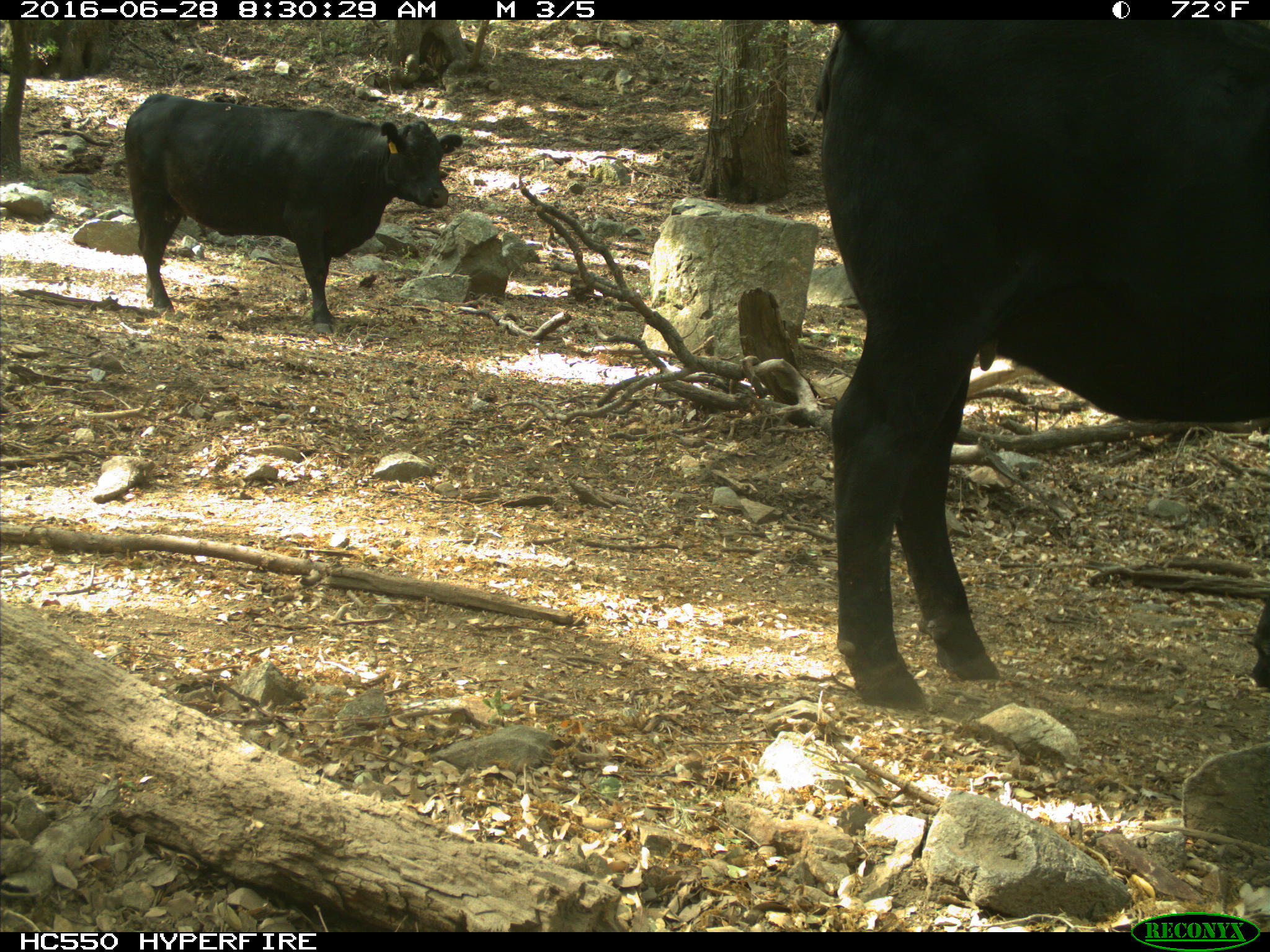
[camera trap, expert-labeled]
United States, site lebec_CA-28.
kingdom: Animalia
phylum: Chordata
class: Mammalia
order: Artiodactyla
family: Bovidae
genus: Bos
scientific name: Bos taurus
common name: domestic cow